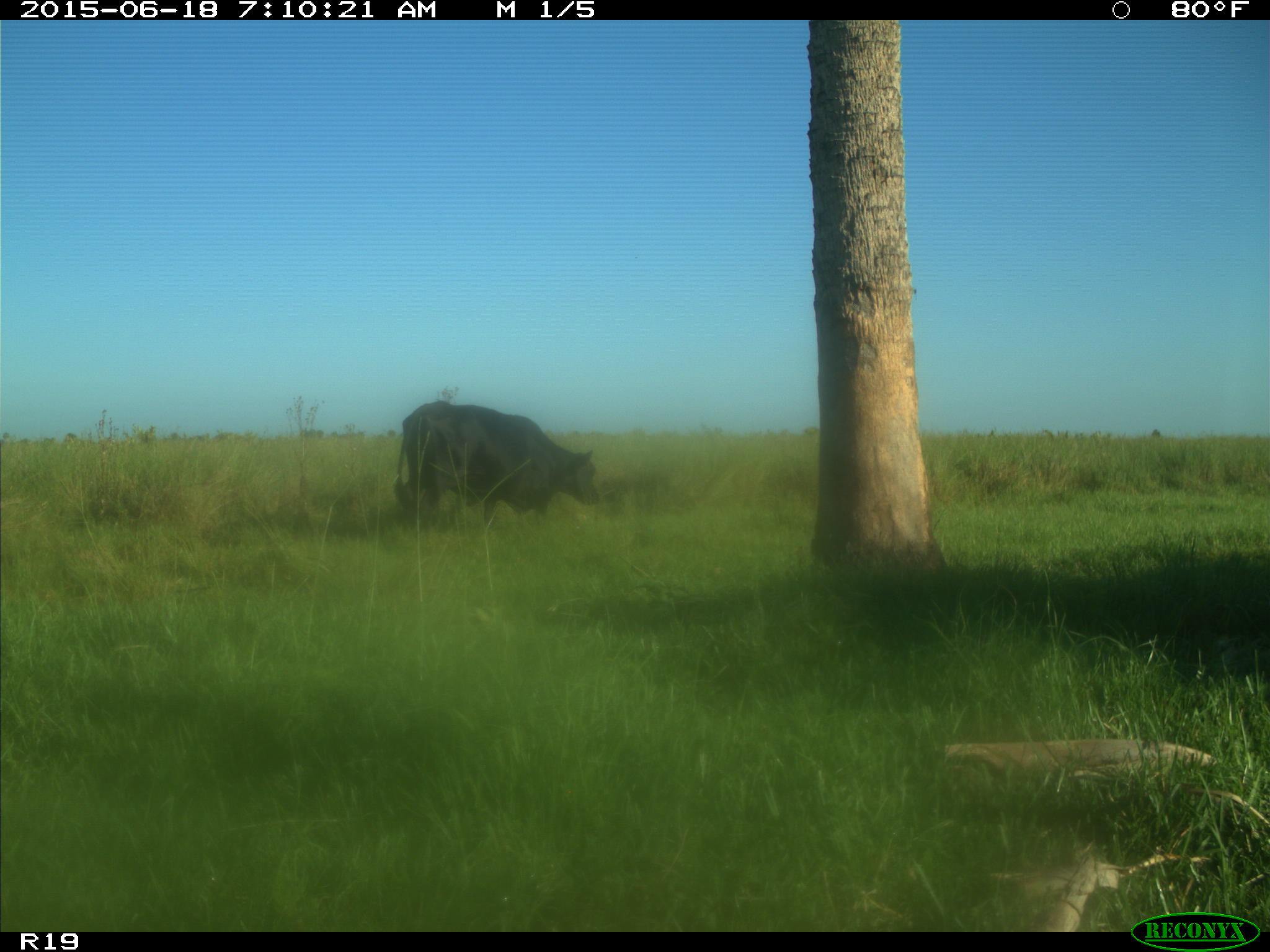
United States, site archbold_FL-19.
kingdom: Animalia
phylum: Chordata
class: Mammalia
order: Artiodactyla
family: Bovidae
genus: Bos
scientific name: Bos taurus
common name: domestic cow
Bos taurus (domestic cow).